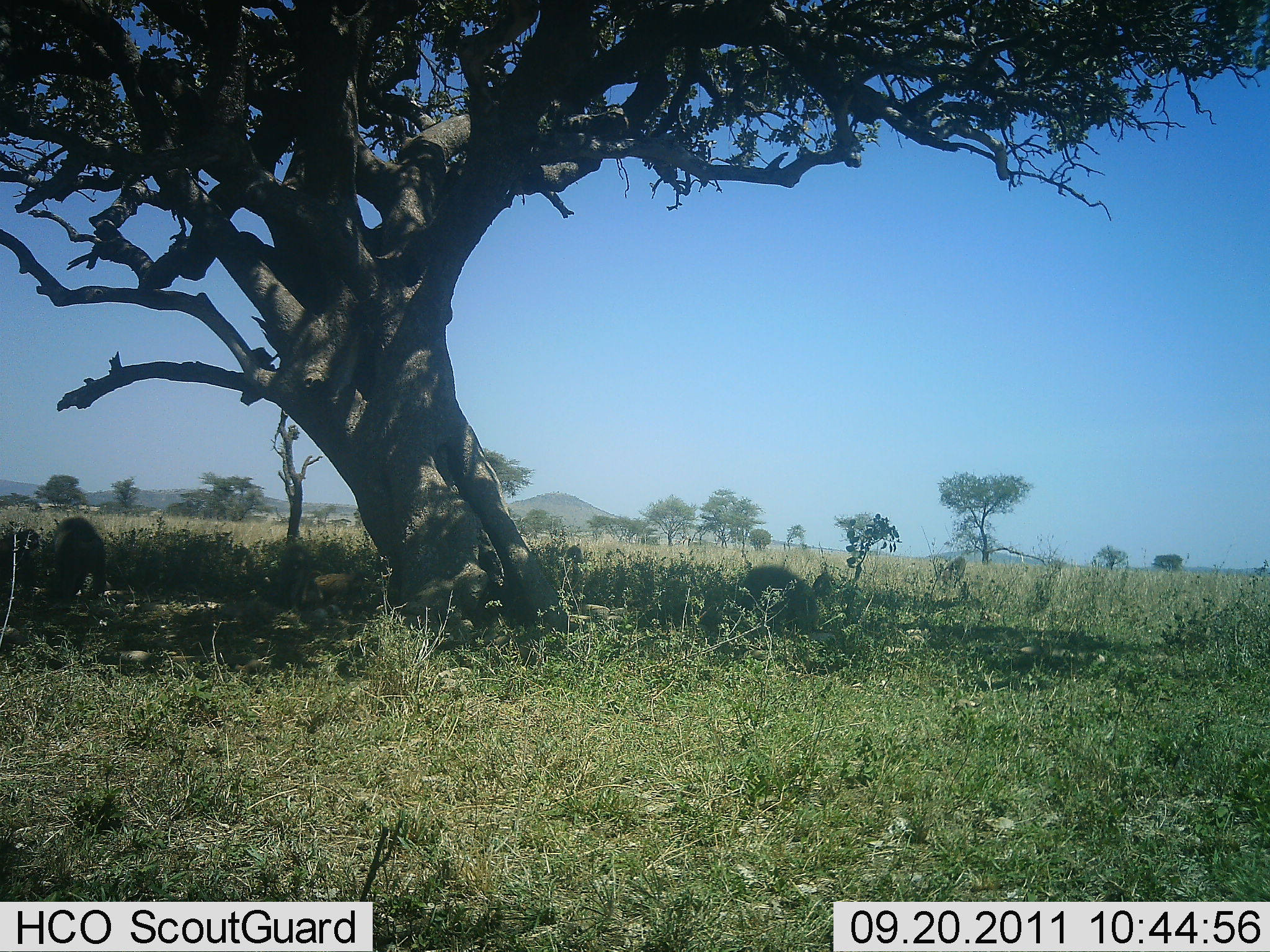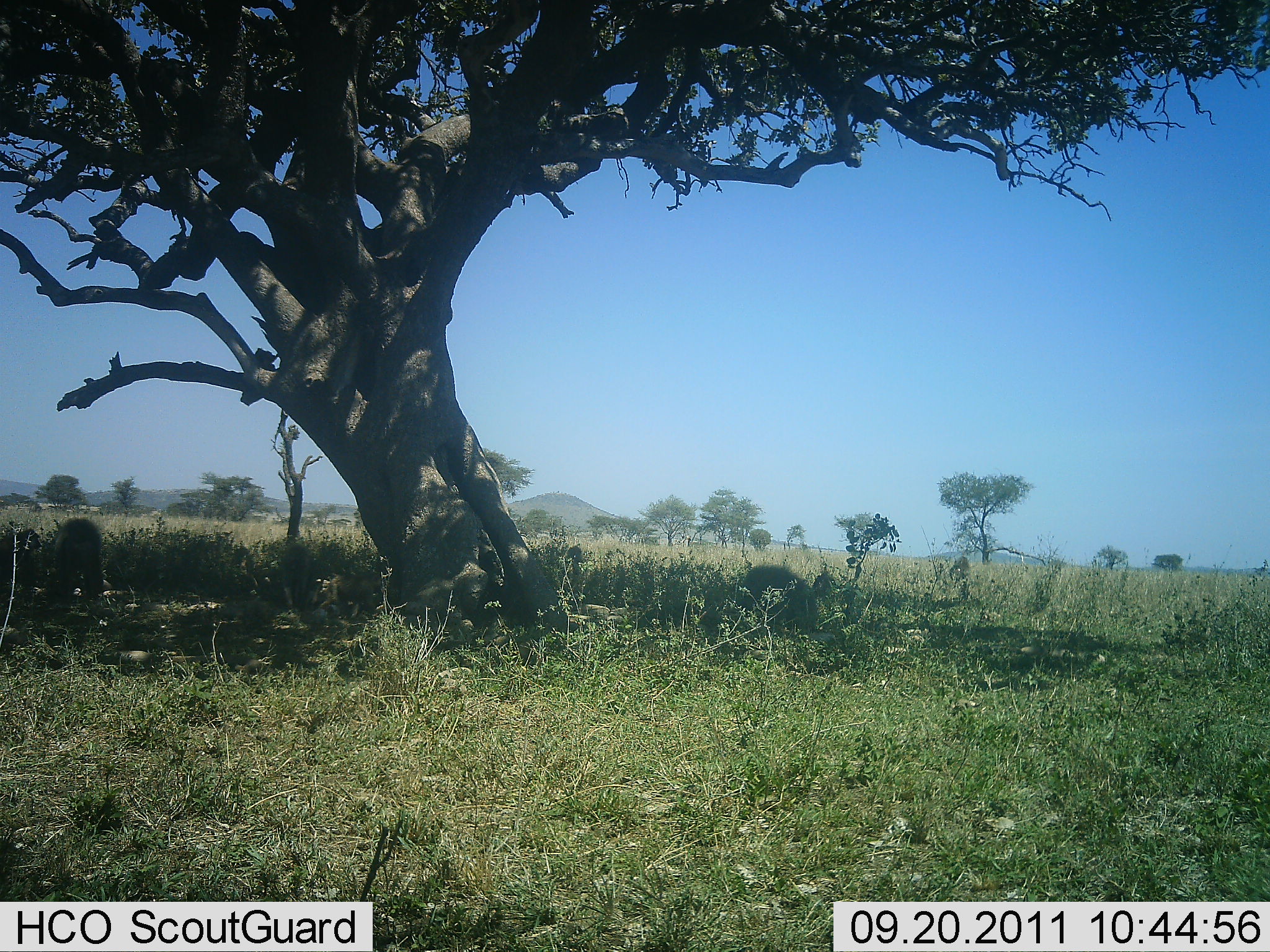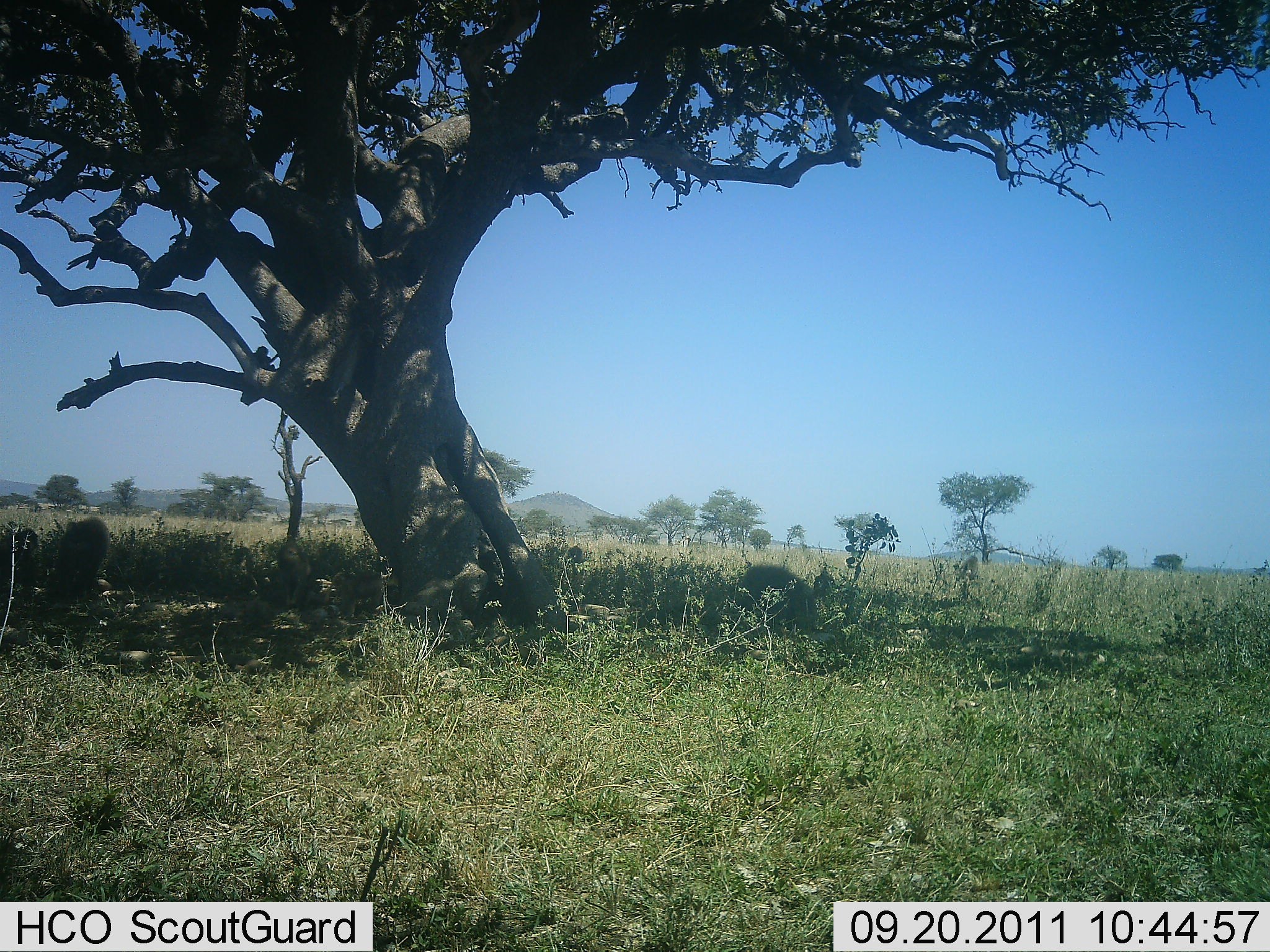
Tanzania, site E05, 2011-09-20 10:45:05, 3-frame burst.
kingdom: Animalia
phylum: Chordata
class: Mammalia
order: Primates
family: Cercopithecidae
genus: Papio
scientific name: Papio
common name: baboon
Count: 4.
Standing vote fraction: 20%.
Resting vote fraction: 50%.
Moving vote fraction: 80%.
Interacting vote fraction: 0%.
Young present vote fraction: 30%.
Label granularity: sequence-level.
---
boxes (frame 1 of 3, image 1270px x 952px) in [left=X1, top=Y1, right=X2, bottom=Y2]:
animal: [left=740, top=565, right=822, bottom=634]; [left=49, top=517, right=108, bottom=605]; [left=278, top=545, right=317, bottom=616]; [left=315, top=571, right=370, bottom=621]; [left=1, top=528, right=40, bottom=589]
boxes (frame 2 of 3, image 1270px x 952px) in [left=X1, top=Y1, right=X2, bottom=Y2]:
animal: [left=742, top=564, right=821, bottom=635]; [left=52, top=517, right=104, bottom=601]; [left=321, top=572, right=376, bottom=621]; [left=279, top=543, right=320, bottom=608]; [left=0, top=529, right=41, bottom=589]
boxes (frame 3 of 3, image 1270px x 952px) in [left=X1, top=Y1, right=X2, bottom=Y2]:
animal: [left=743, top=564, right=818, bottom=632]; [left=55, top=519, right=108, bottom=601]; [left=0, top=528, right=40, bottom=602]; [left=324, top=570, right=386, bottom=616]; [left=277, top=542, right=311, bottom=611]